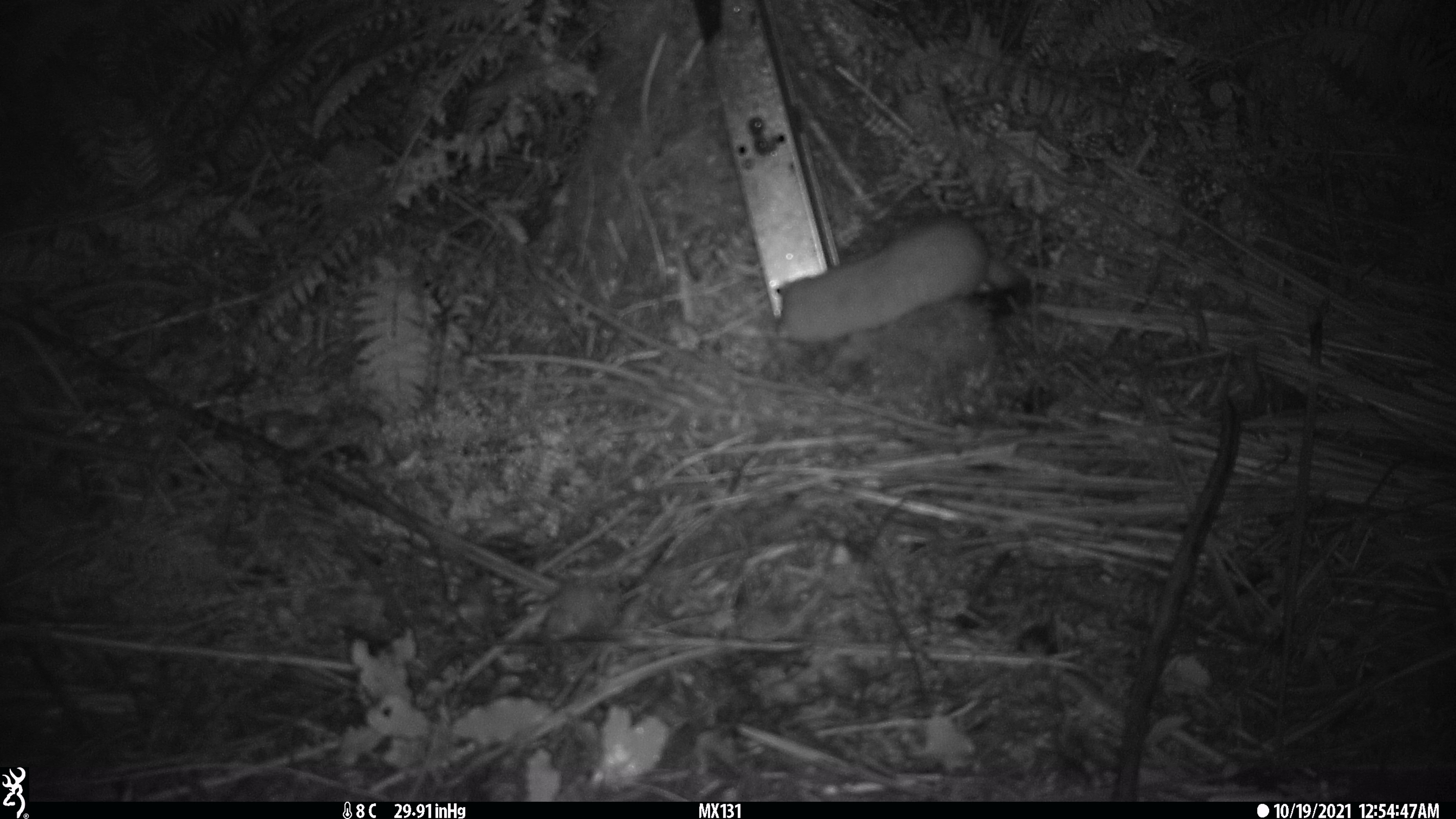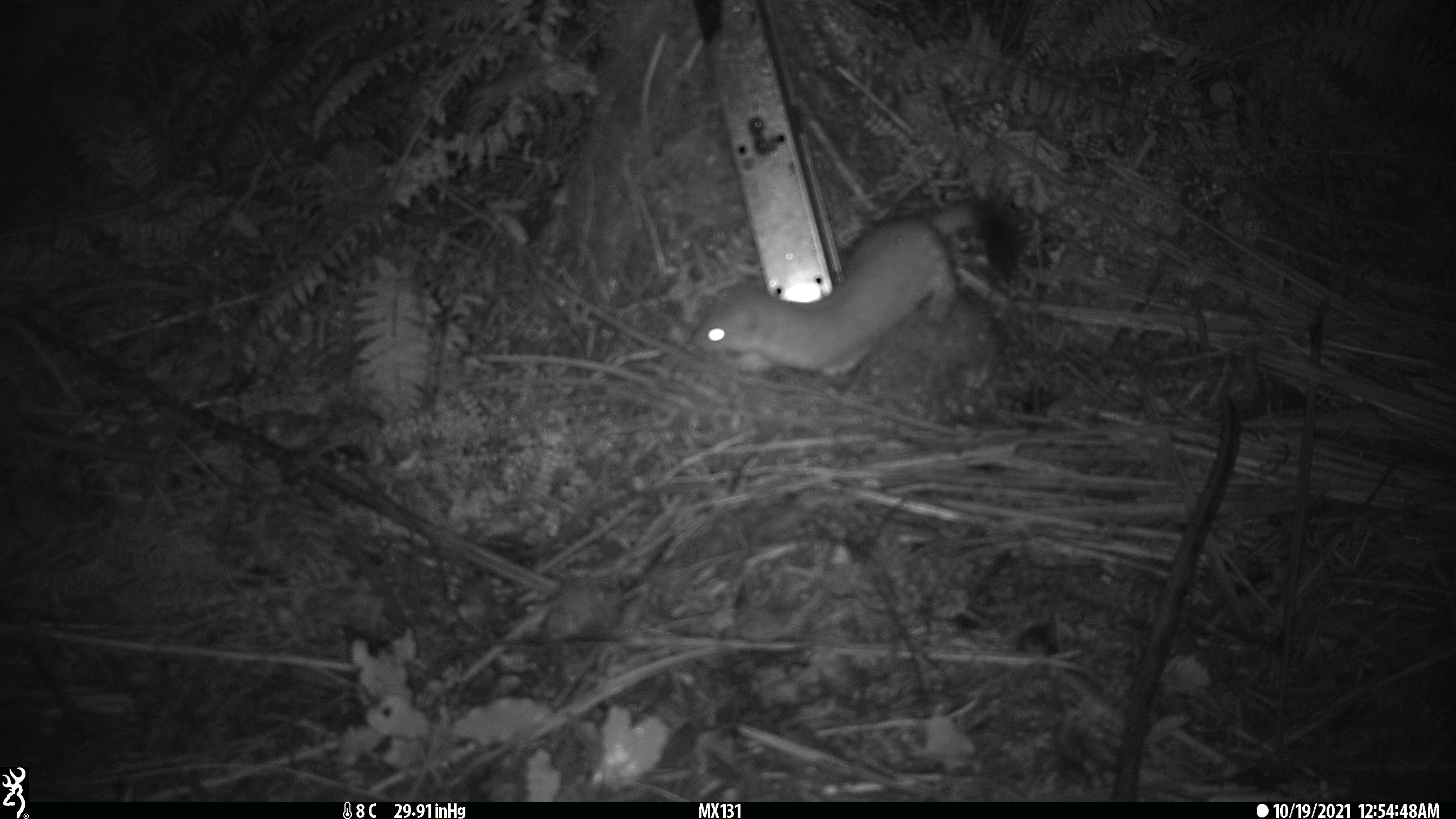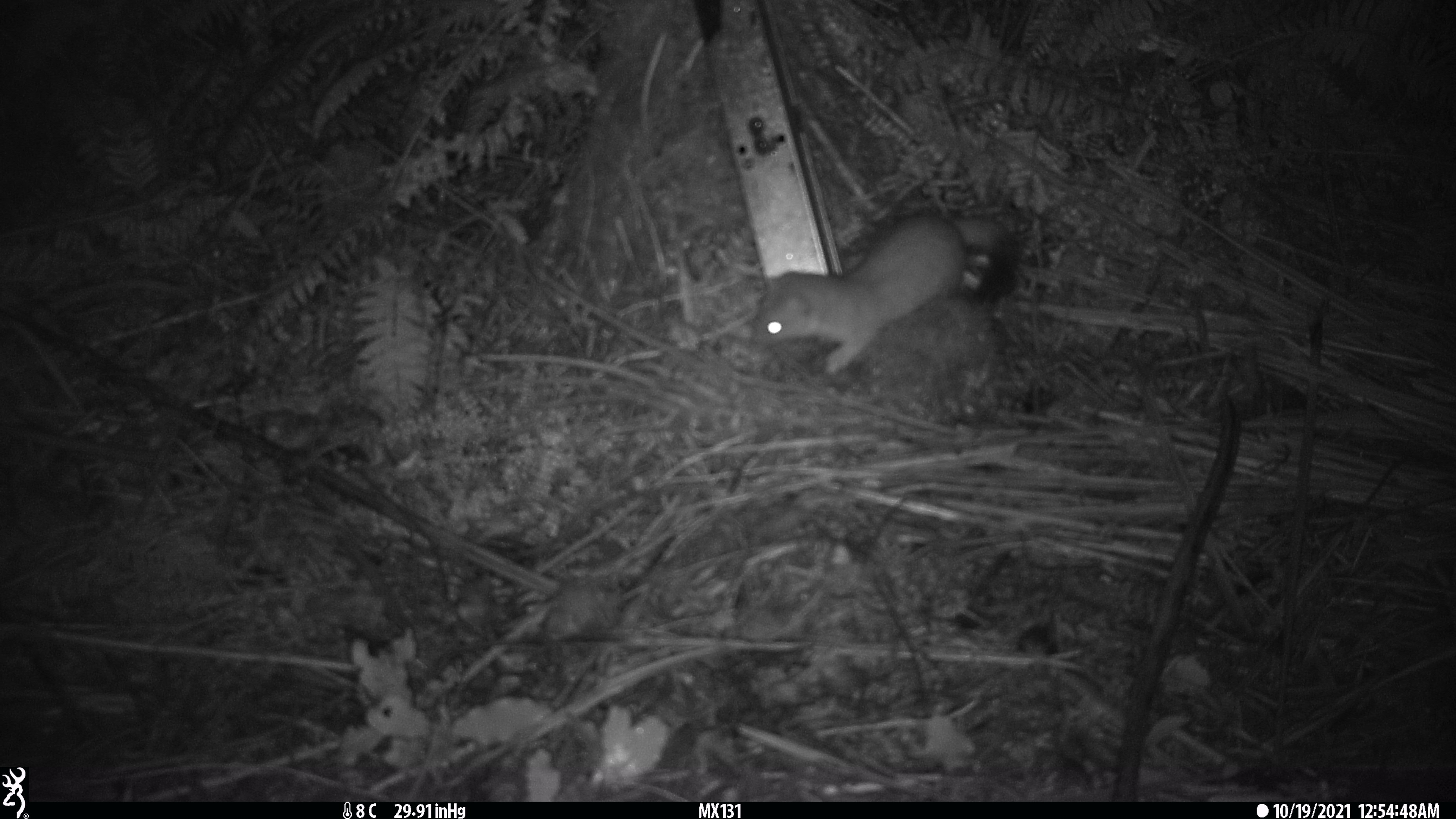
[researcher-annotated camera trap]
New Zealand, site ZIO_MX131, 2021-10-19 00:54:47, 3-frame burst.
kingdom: Animalia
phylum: Chordata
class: Mammalia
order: Carnivora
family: Mustelidae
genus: Mustela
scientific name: Mustela erminea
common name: stoat